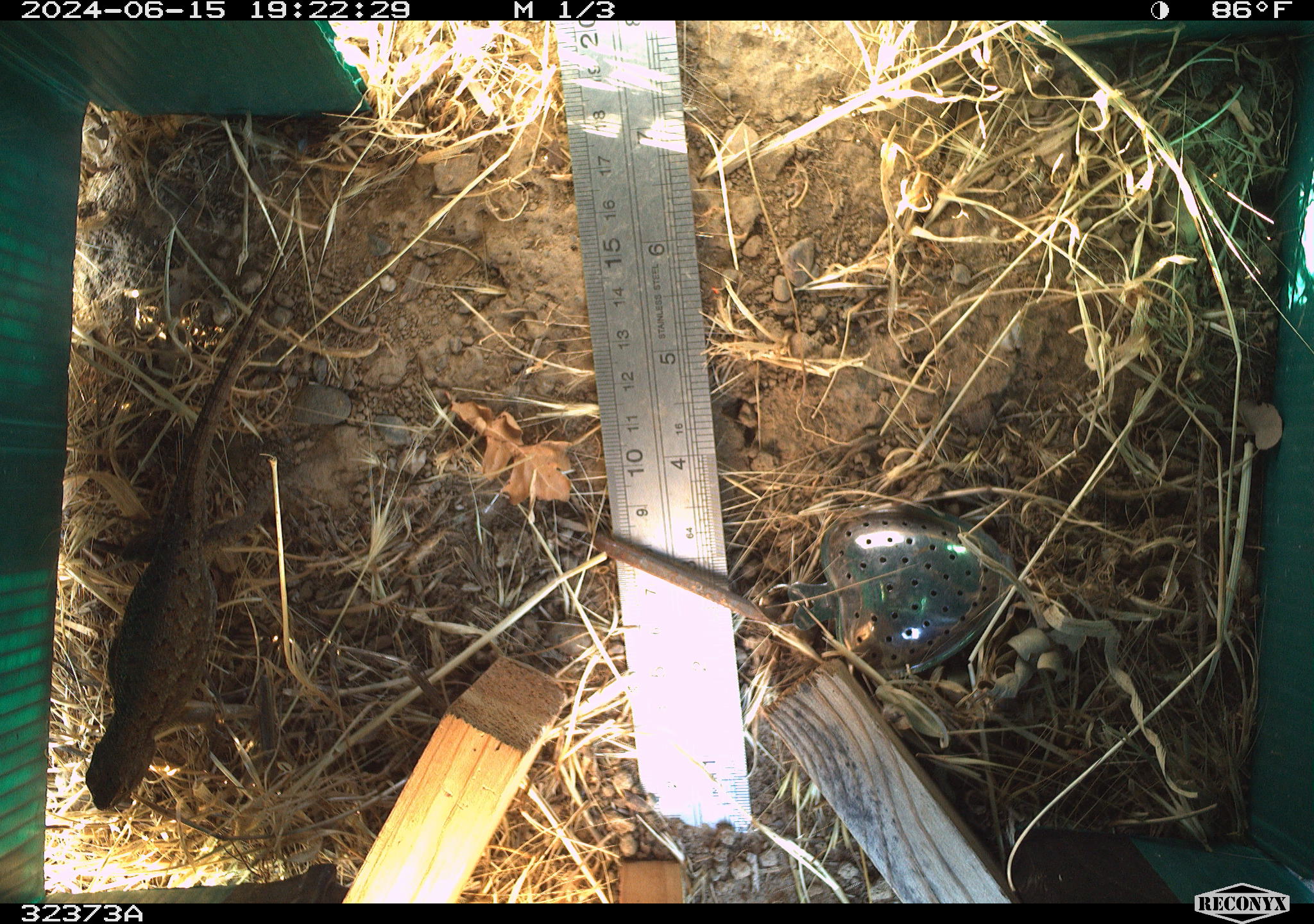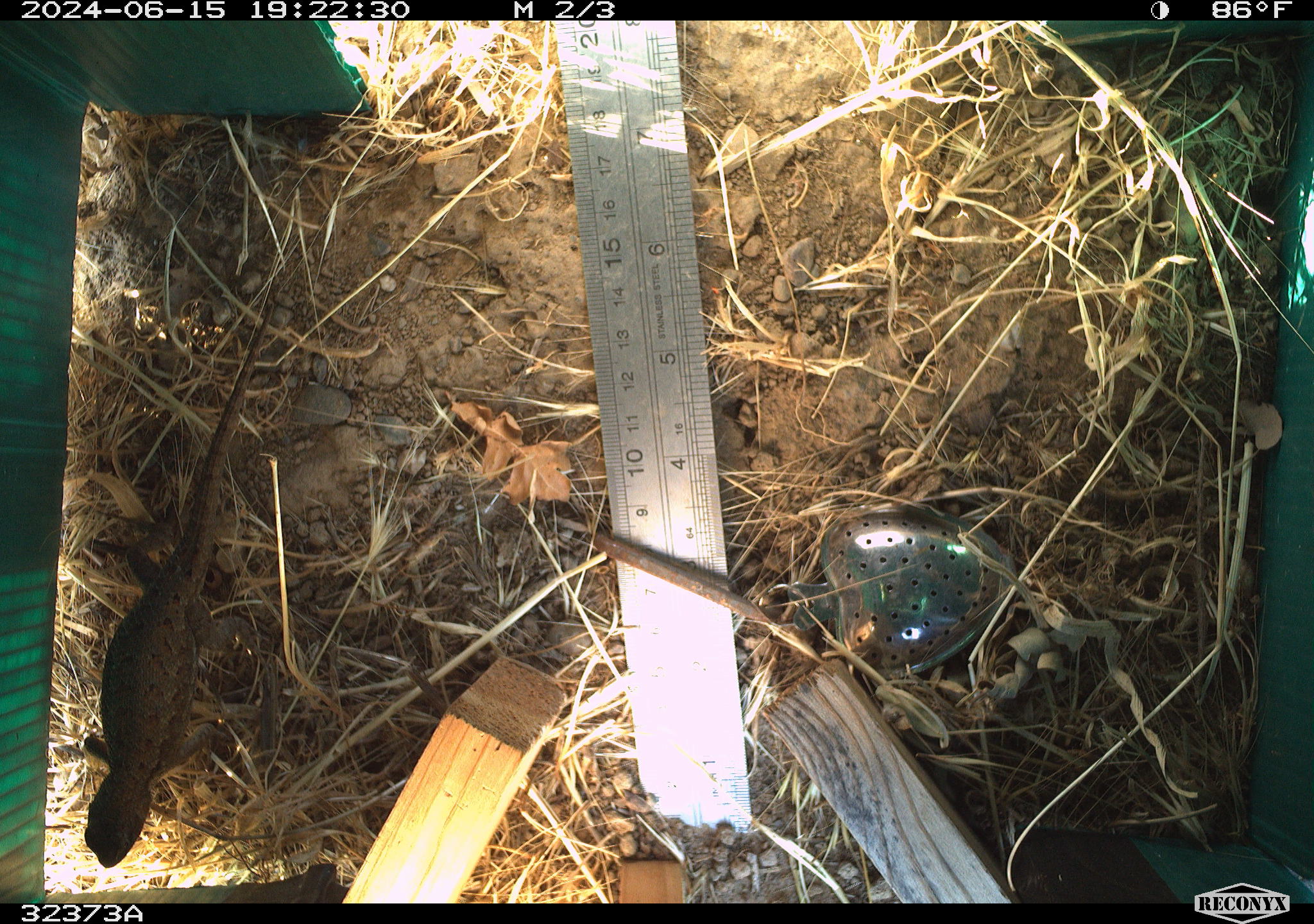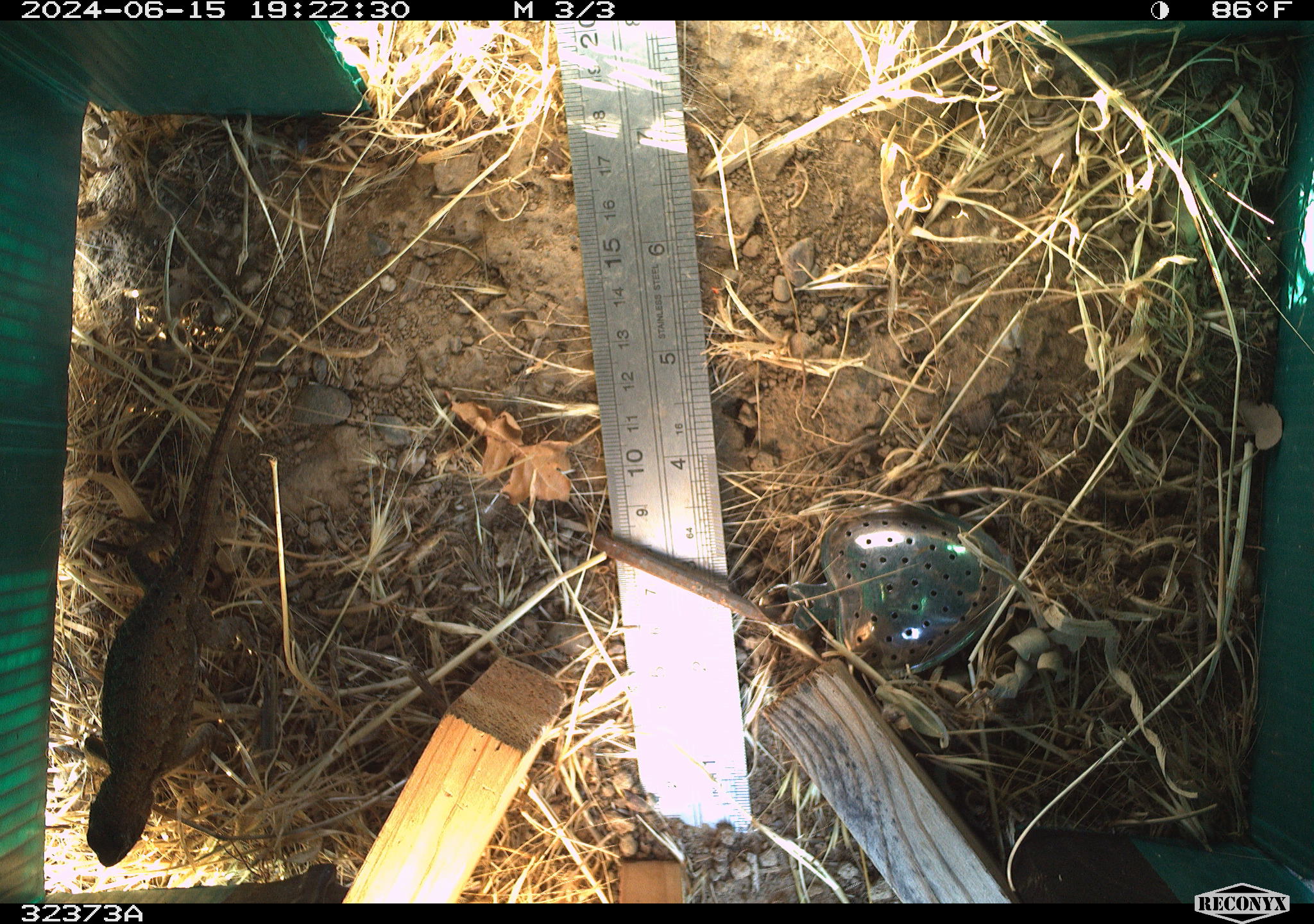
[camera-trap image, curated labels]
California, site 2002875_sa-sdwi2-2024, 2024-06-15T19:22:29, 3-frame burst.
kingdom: Animalia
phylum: Chordata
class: Reptilia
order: Squamata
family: Phrynosomatidae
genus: Sceloporus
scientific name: Sceloporus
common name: spiny lizards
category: sceloporus species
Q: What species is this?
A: Sceloporus species (spiny lizards) (Sceloporus).